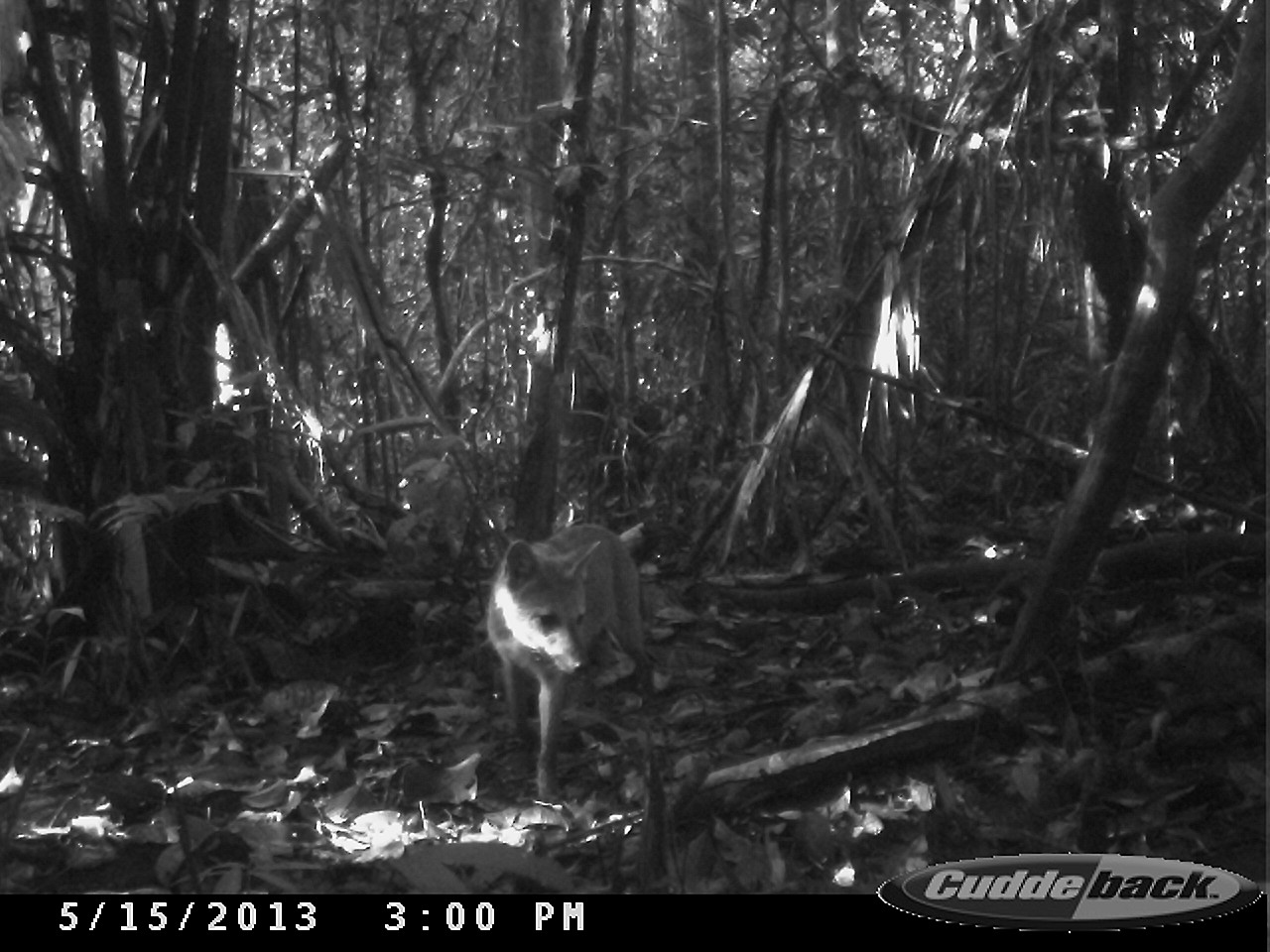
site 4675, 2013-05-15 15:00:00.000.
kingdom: Animalia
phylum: Chordata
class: Mammalia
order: Carnivora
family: Canidae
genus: Cerdocyon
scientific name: Cerdocyon thous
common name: crab-eating fox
Cerdocyon thous (crab-eating fox), count 1, age adult.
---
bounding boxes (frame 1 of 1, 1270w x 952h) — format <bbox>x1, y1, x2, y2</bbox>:
cerdocyon thous: <bbox>480, 519, 656, 800</bbox>